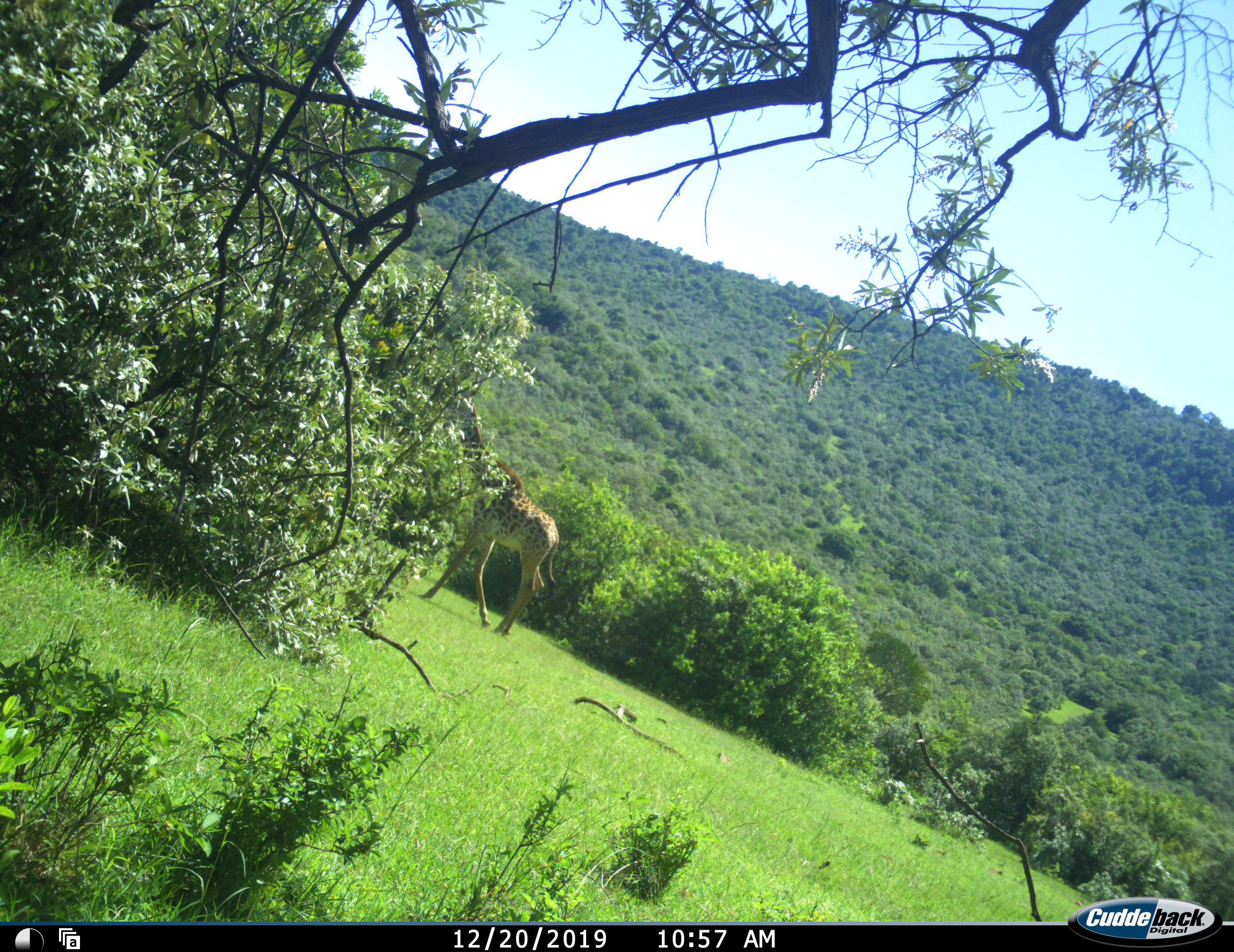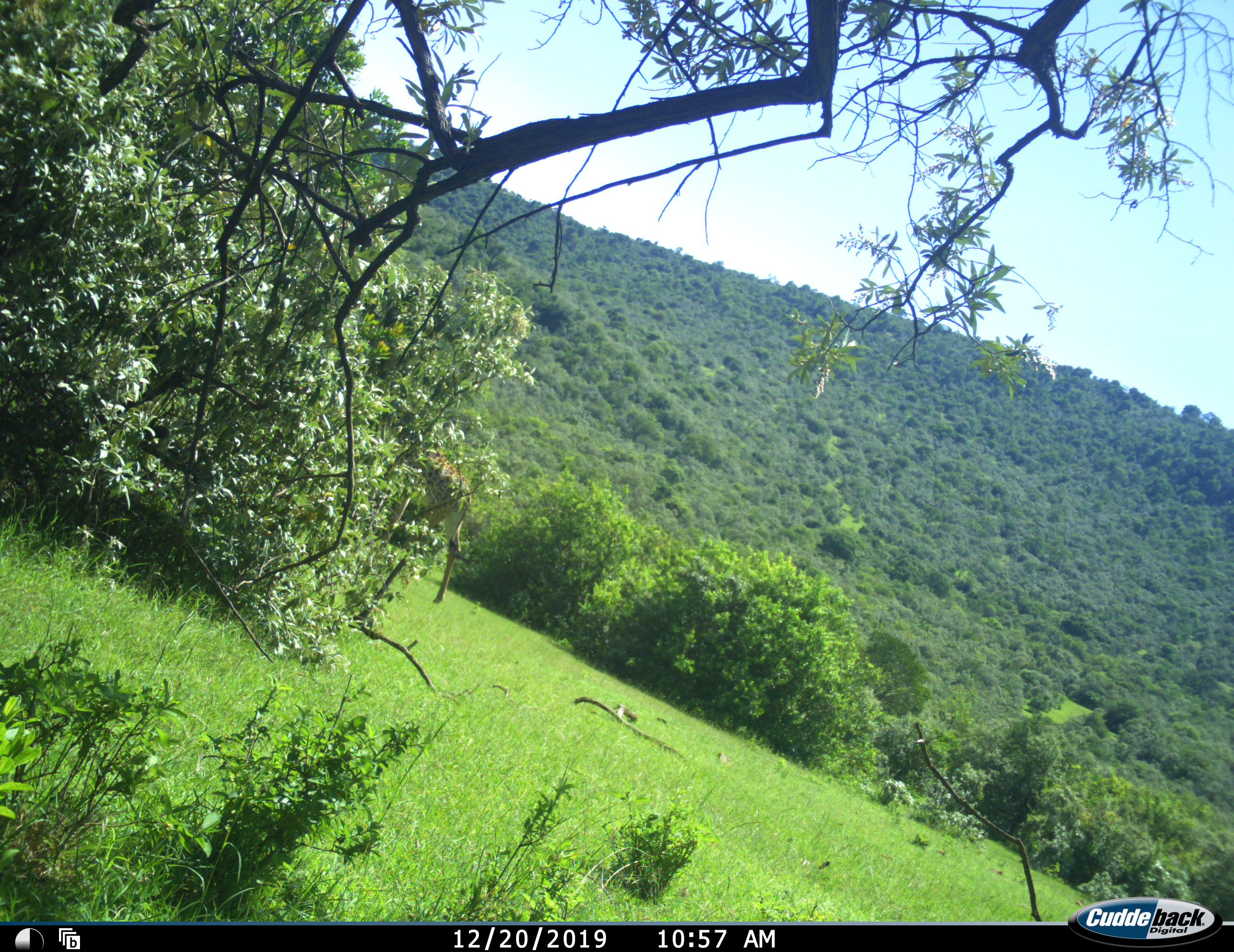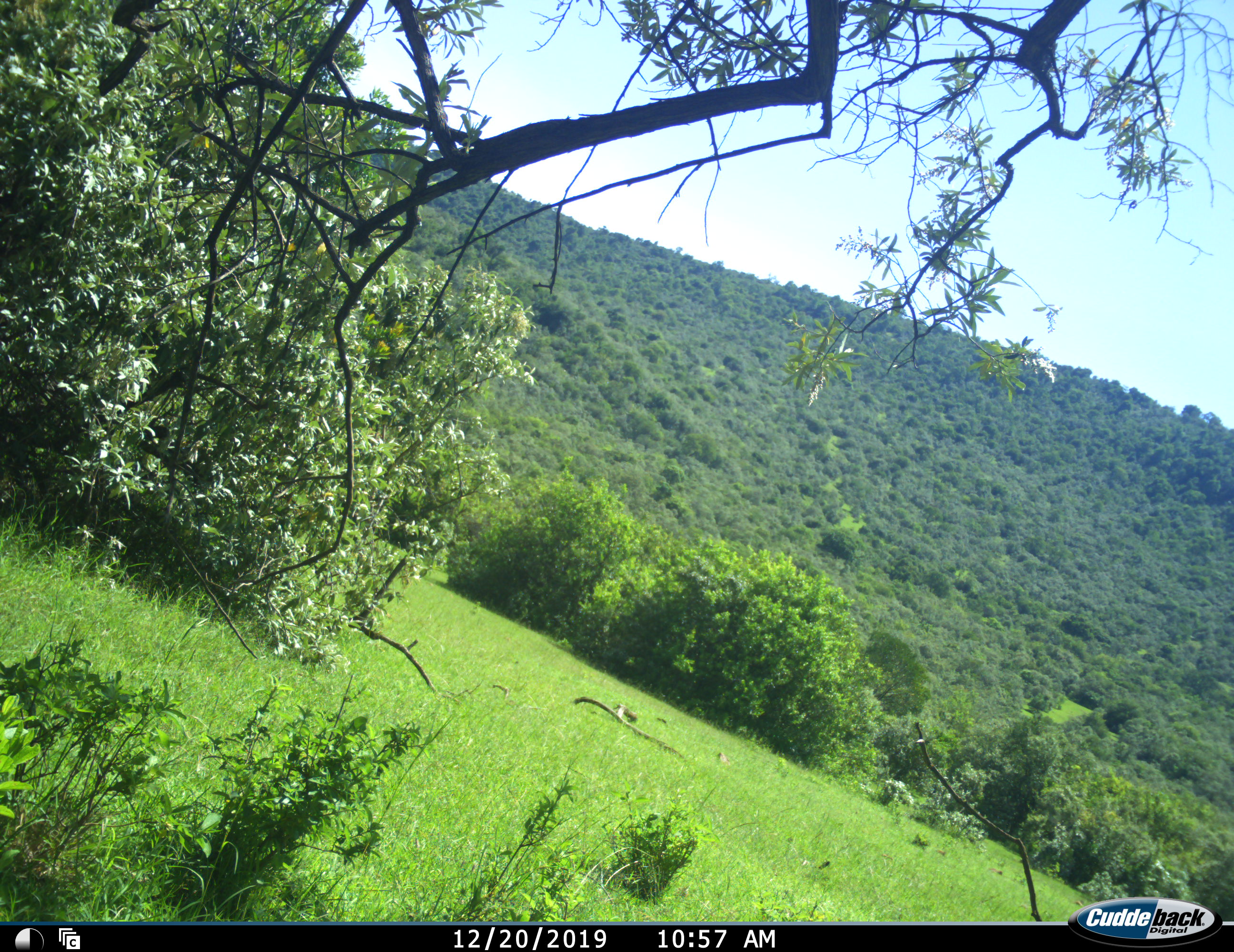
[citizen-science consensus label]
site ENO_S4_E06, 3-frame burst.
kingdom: Animalia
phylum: Chordata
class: Mammalia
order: Artiodactyla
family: Giraffidae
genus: Giraffa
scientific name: Giraffa camelopardalis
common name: giraffe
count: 1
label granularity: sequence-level